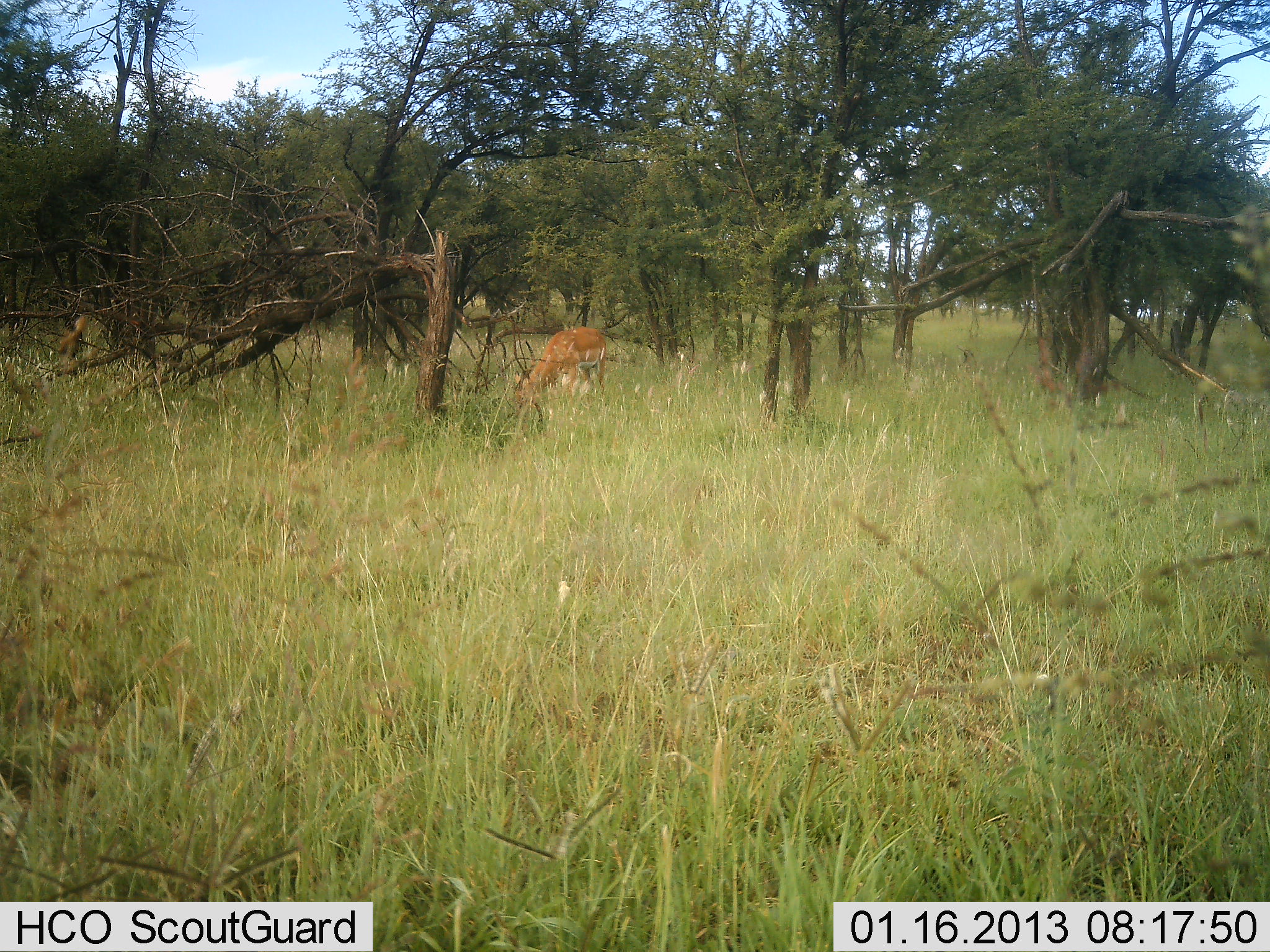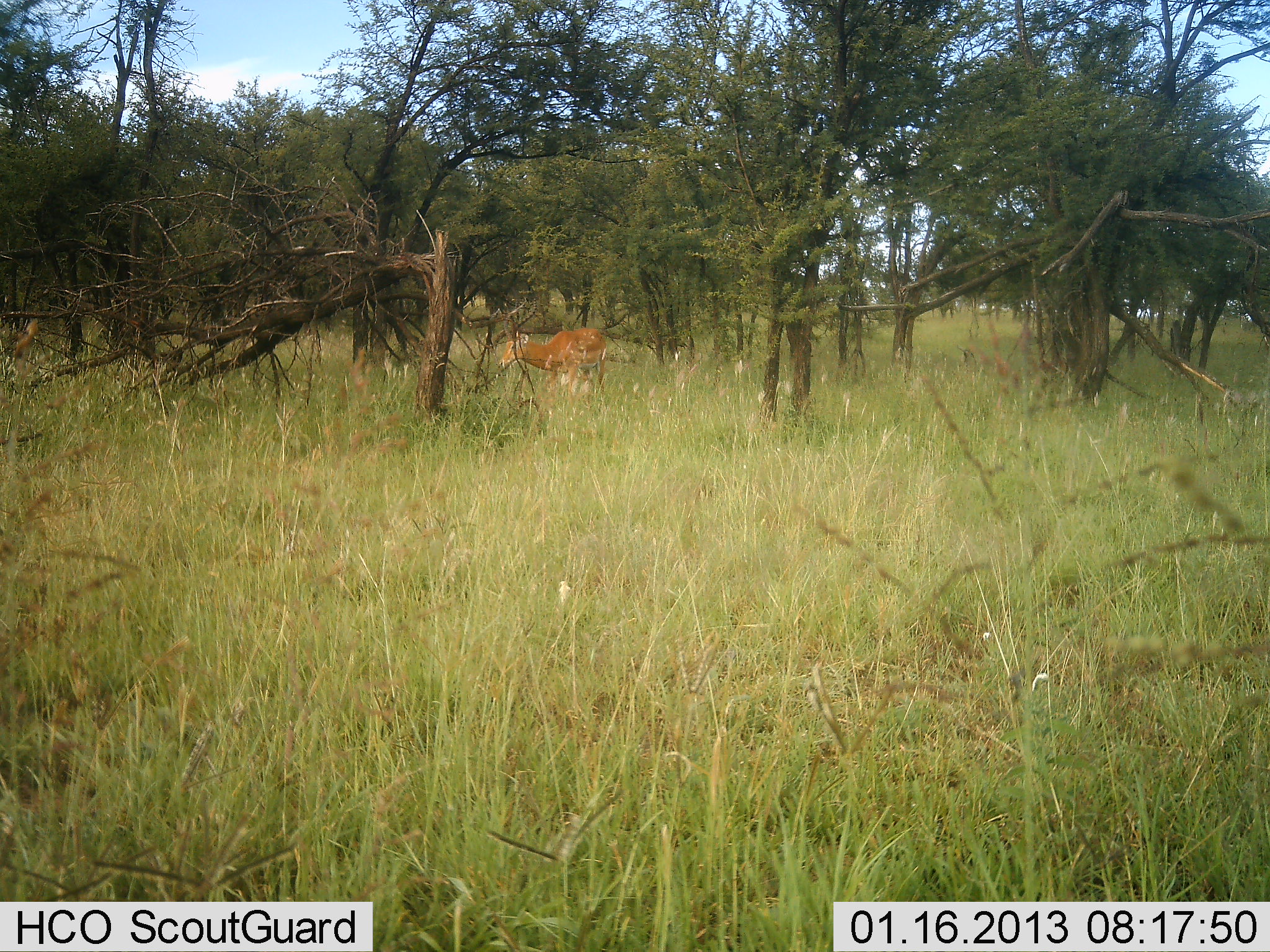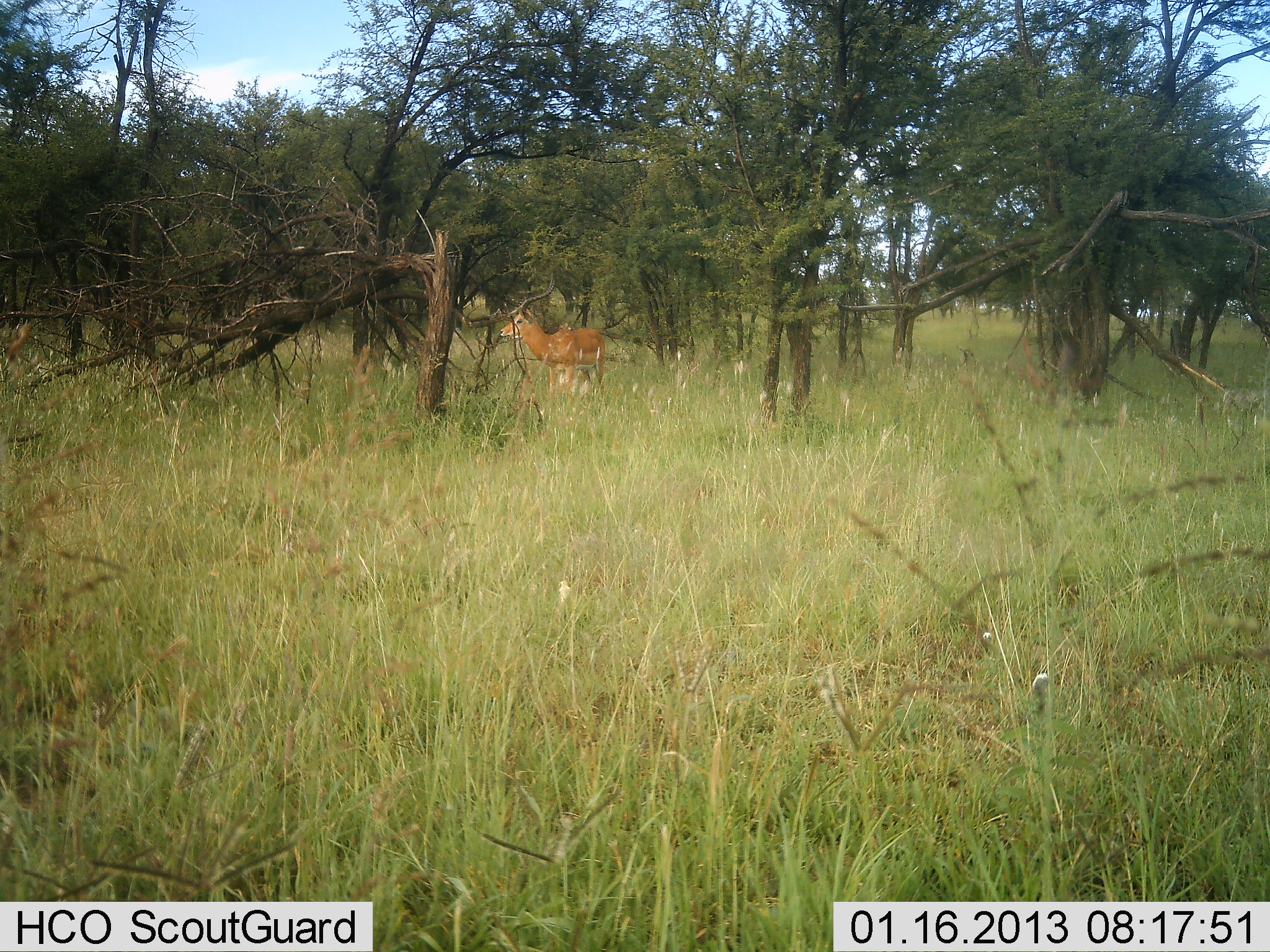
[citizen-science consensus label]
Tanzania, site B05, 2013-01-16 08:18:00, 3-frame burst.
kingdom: Animalia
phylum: Chordata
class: Mammalia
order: Artiodactyla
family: Bovidae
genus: Aepyceros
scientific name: Aepyceros melampus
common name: impala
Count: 1.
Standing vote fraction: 48%.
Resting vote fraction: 0%.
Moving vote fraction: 12%.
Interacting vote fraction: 0%.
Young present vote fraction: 0%.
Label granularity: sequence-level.